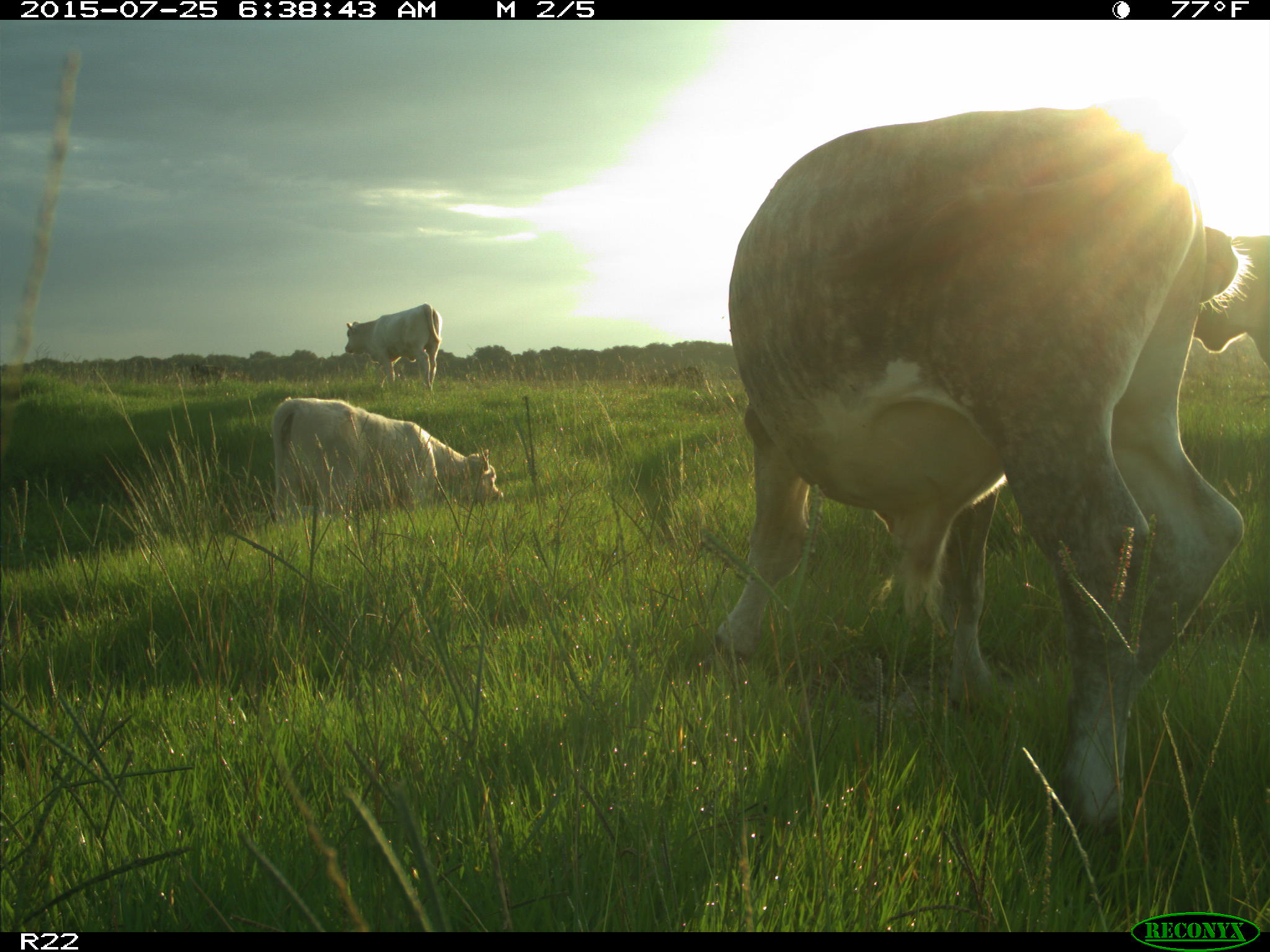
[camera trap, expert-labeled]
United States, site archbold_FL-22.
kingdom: Animalia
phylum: Chordata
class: Mammalia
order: Artiodactyla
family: Bovidae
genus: Bos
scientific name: Bos taurus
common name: domestic cow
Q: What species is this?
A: Bos taurus (domestic cow).